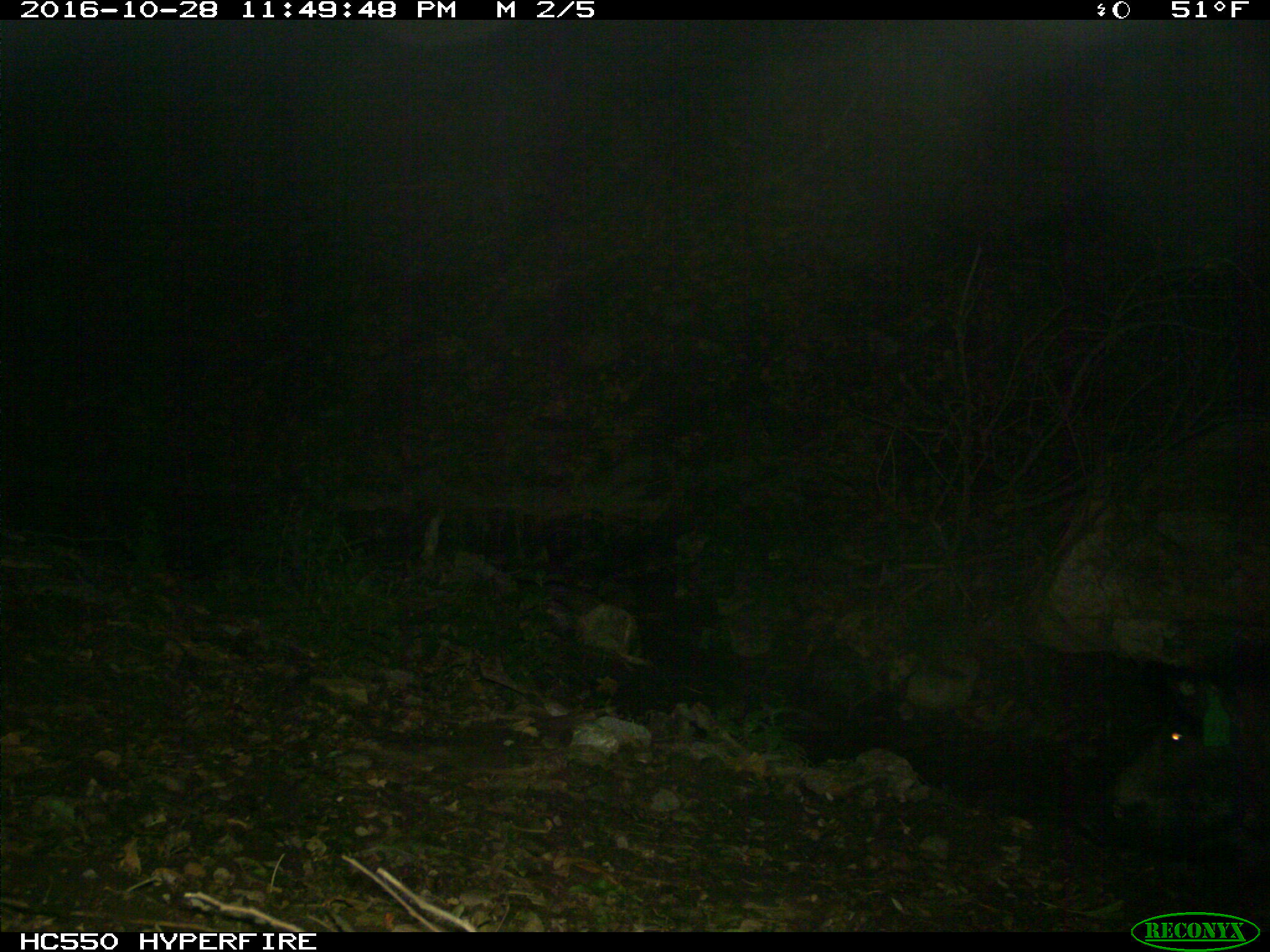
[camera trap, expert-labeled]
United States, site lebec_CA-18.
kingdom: Animalia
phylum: Chordata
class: Mammalia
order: Artiodactyla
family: Suidae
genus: Sus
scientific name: Sus scrofa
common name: wild boar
Sus scrofa (wild boar).